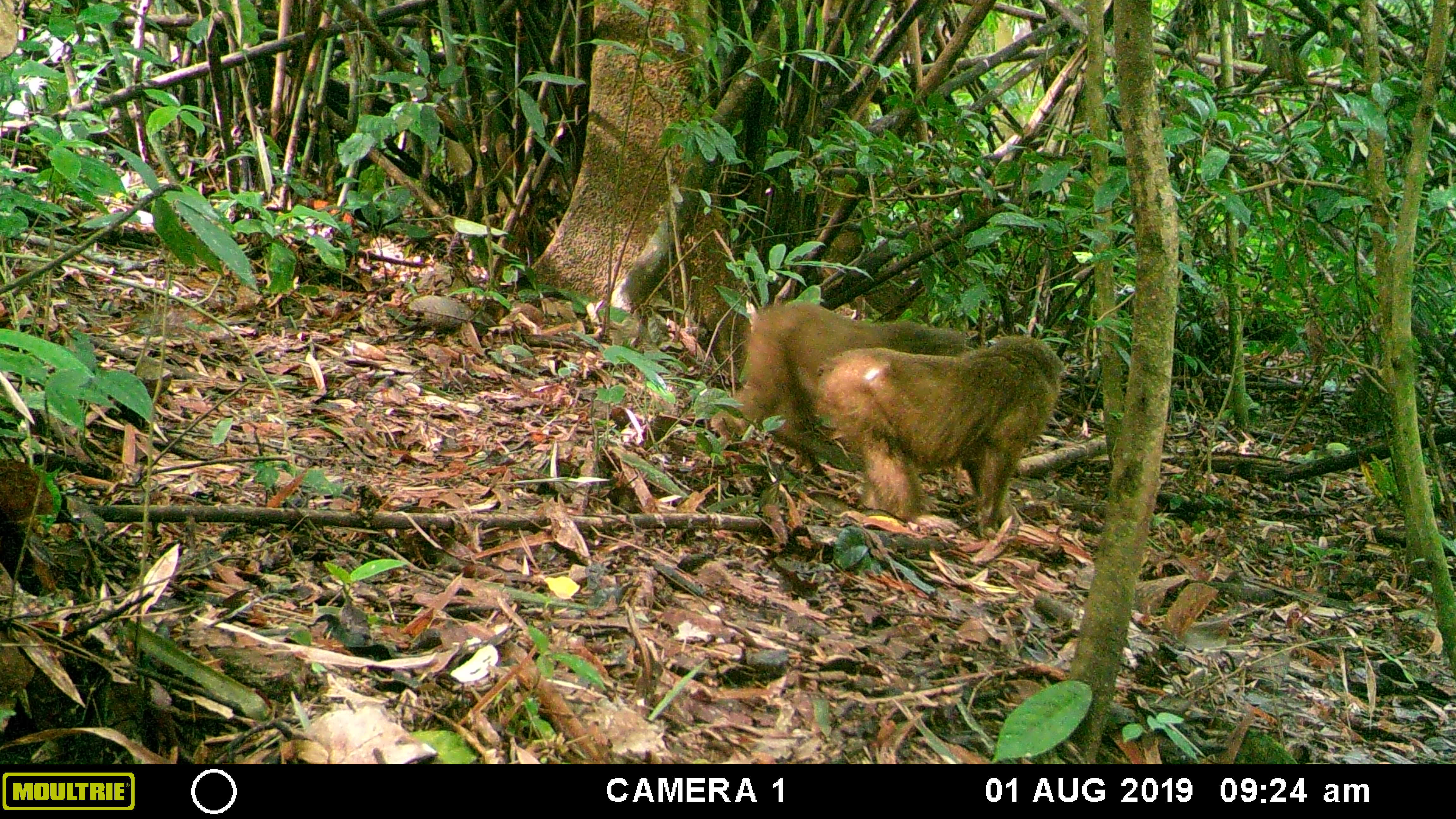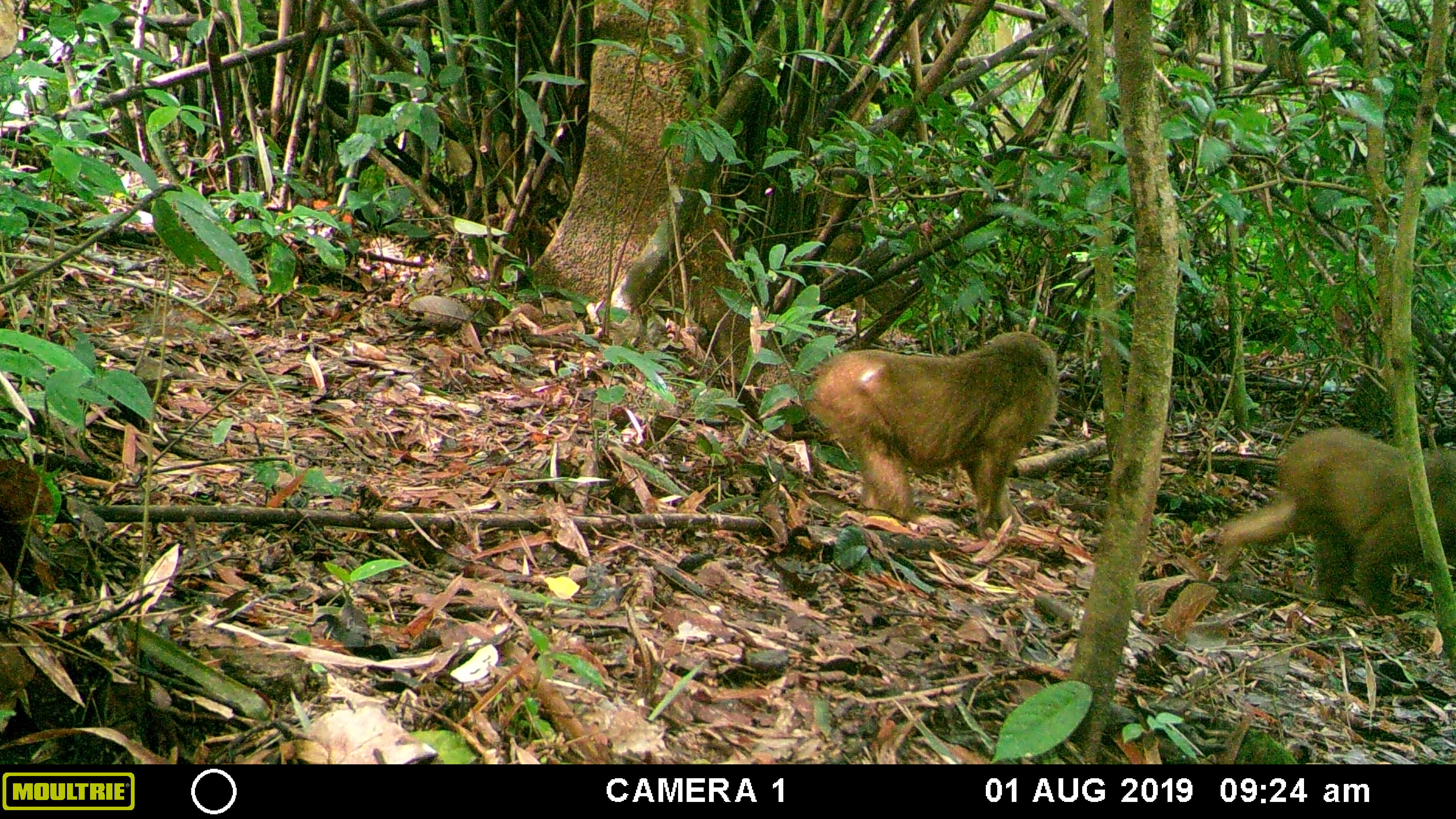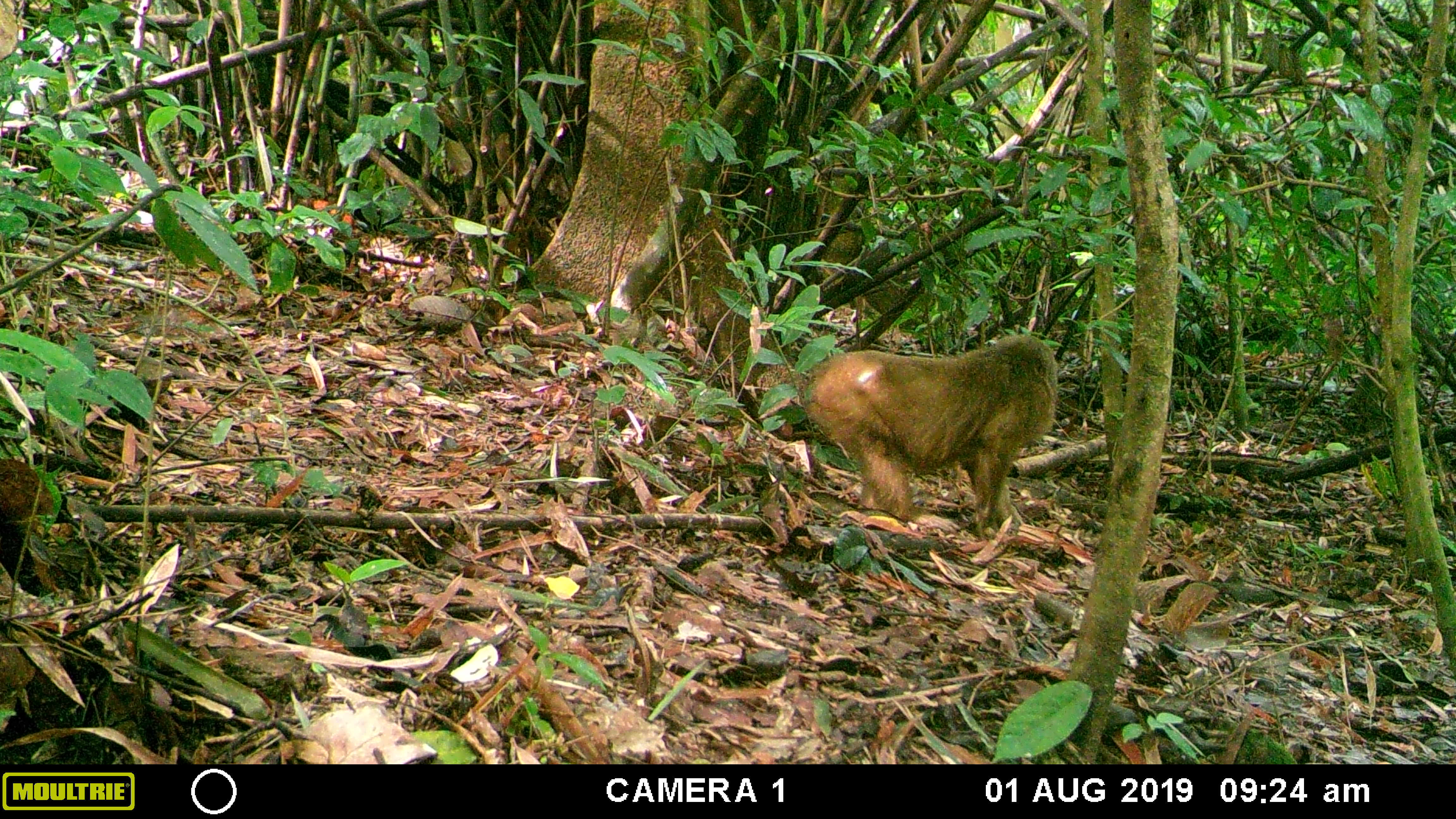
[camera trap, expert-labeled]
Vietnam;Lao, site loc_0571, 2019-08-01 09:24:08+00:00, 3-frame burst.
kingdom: Animalia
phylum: Chordata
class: Mammalia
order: Primates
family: Cercopithecidae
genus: Macaca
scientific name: Macaca arctoides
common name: stump-tailed macaque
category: stump tailed macaque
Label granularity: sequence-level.